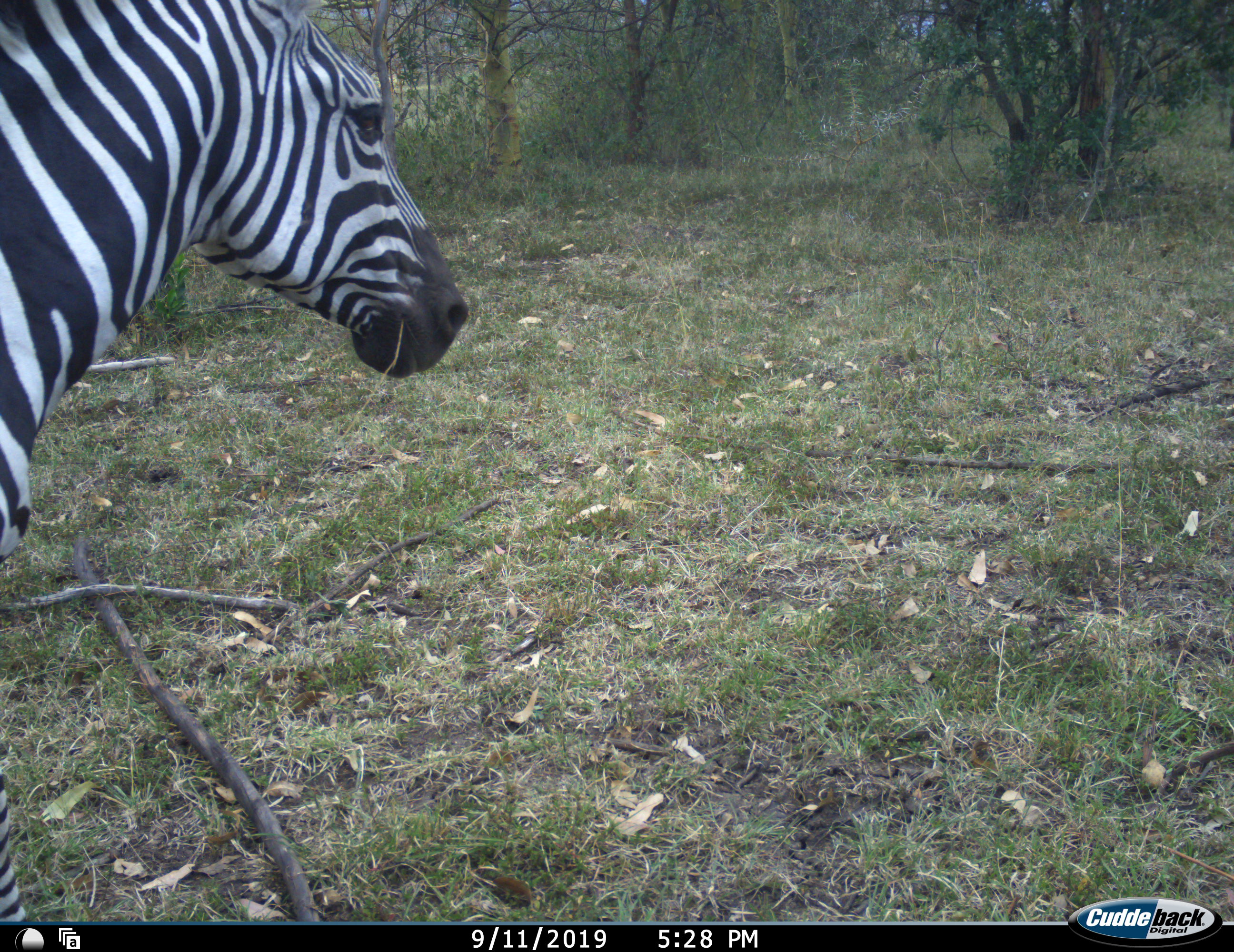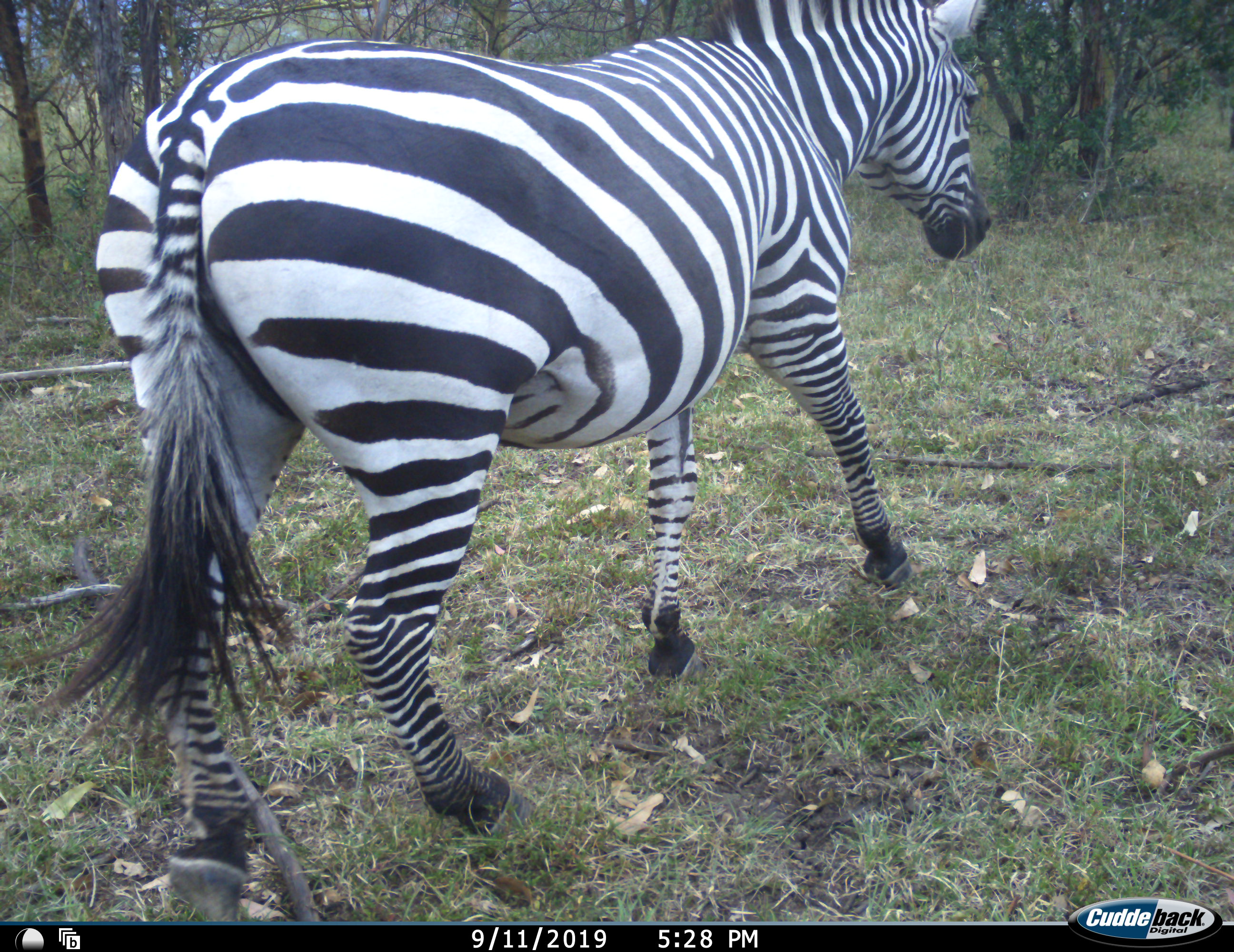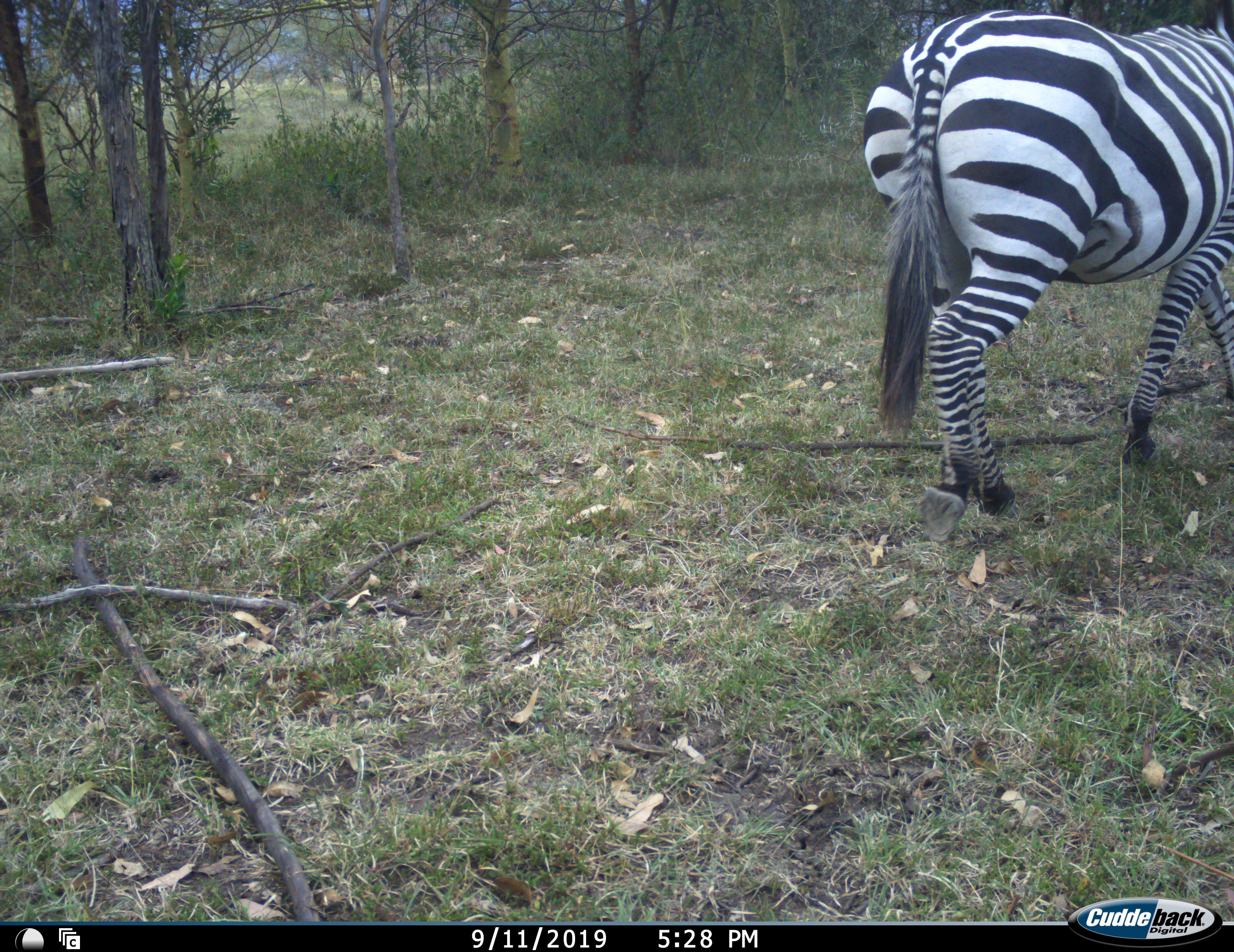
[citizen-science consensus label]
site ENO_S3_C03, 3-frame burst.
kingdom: Animalia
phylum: Chordata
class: Mammalia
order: Perissodactyla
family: Equidae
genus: Equus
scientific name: Equus quagga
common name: plains zebra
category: zebraplains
Zebraplains (plains zebra) (Equus quagga), count 1. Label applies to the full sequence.